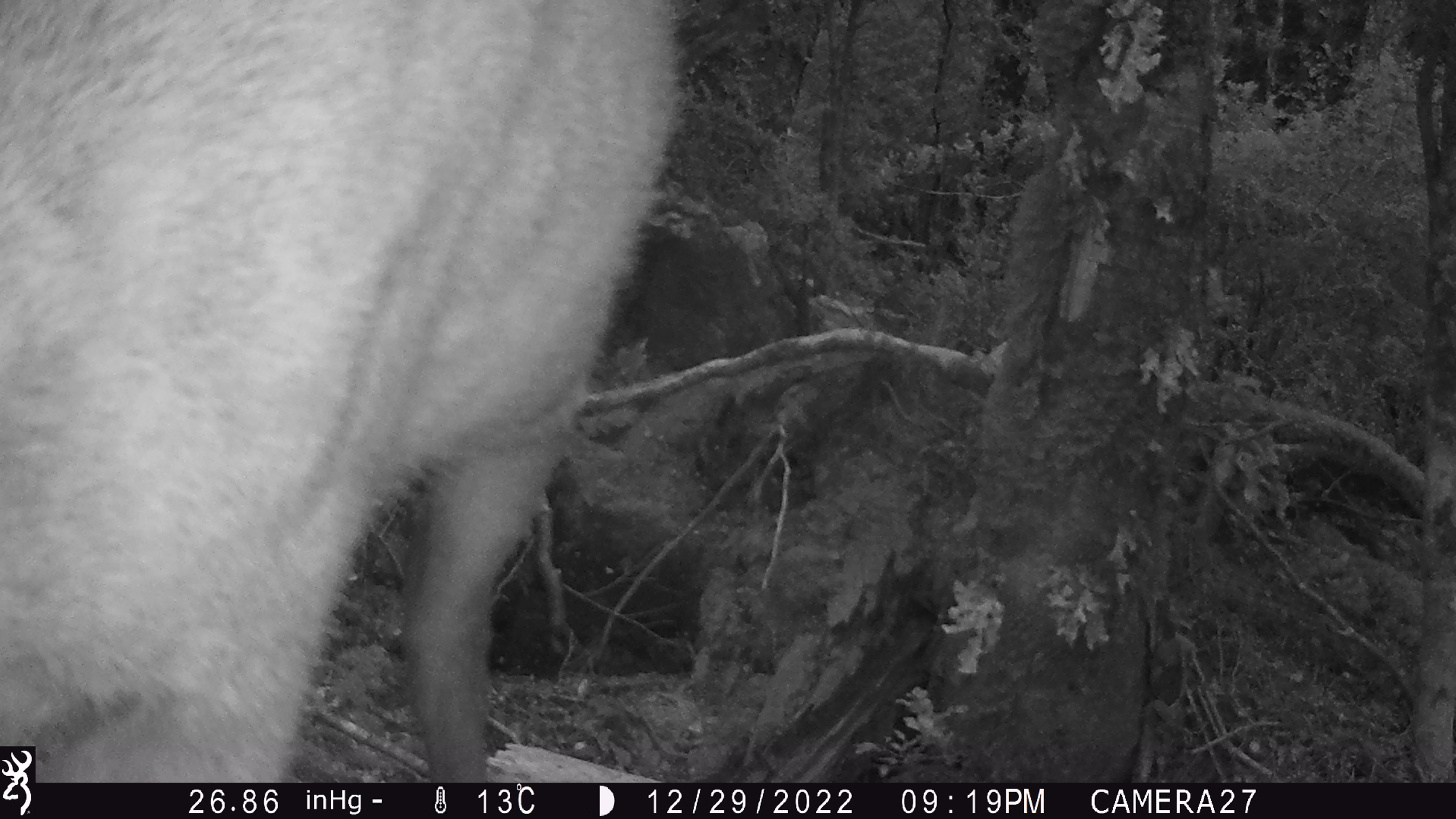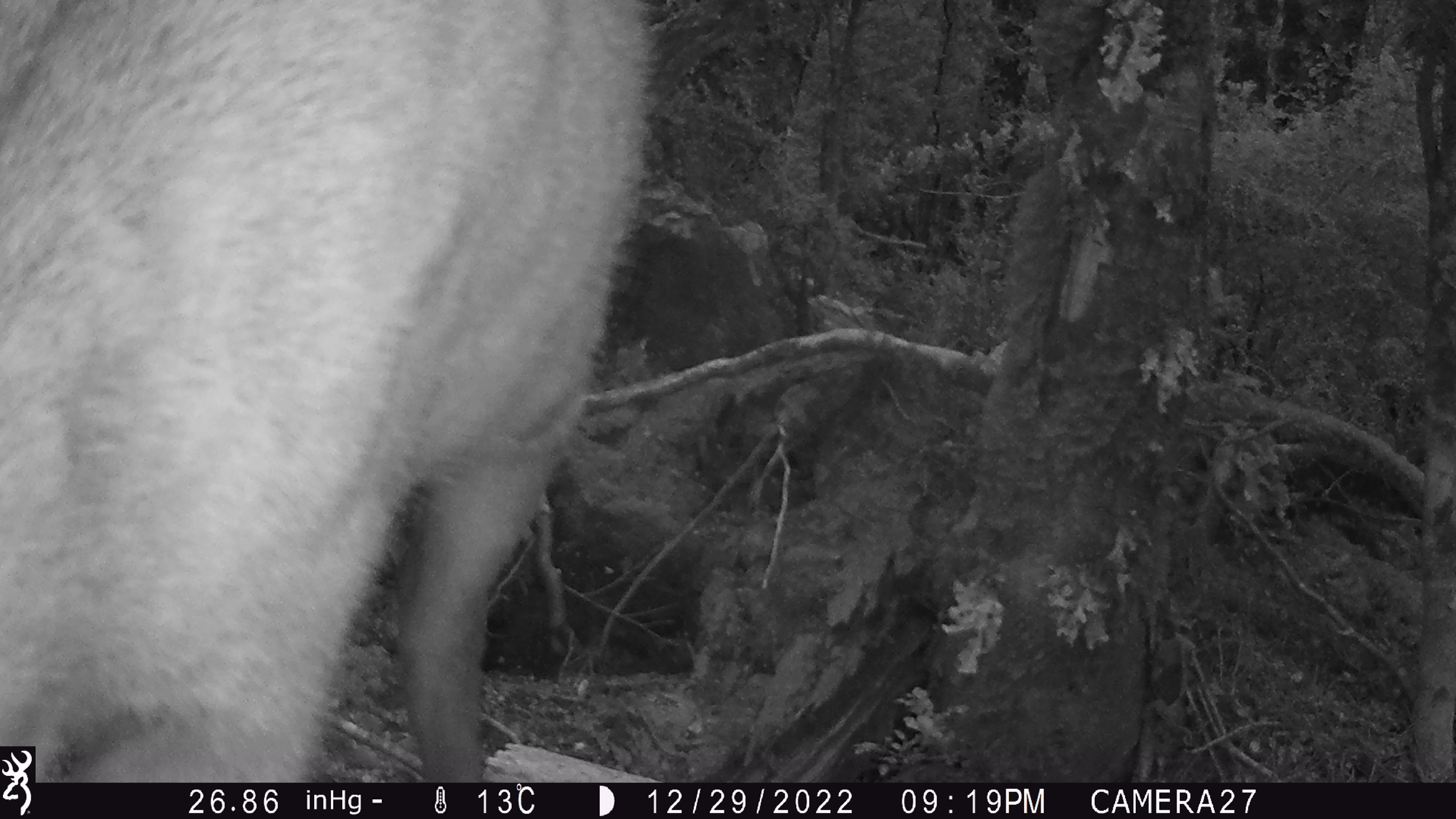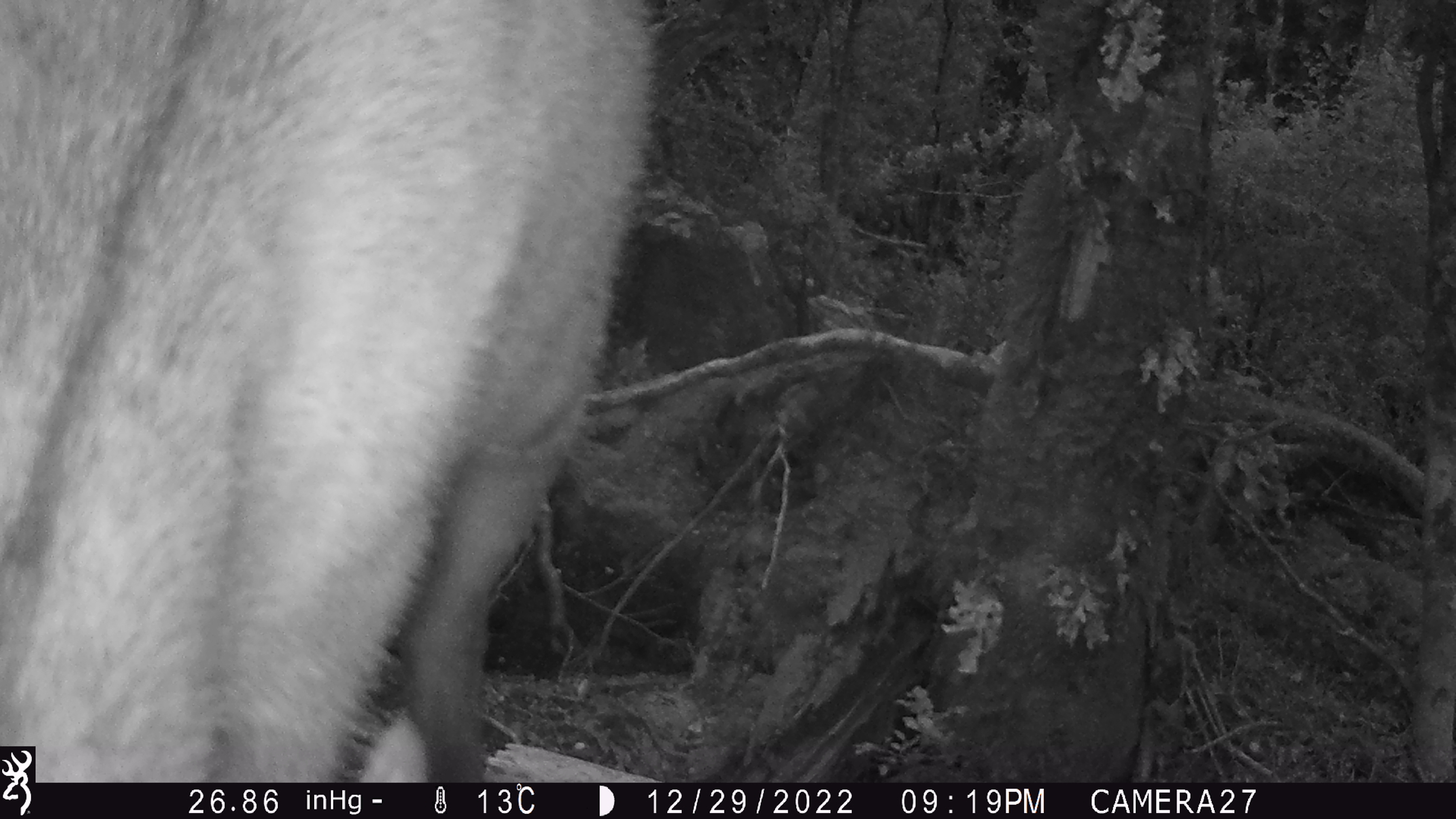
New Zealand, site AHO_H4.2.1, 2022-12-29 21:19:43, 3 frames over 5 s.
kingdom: Animalia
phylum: Chordata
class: Mammalia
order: Artiodactyla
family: Cervidae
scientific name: Cervidae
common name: deer